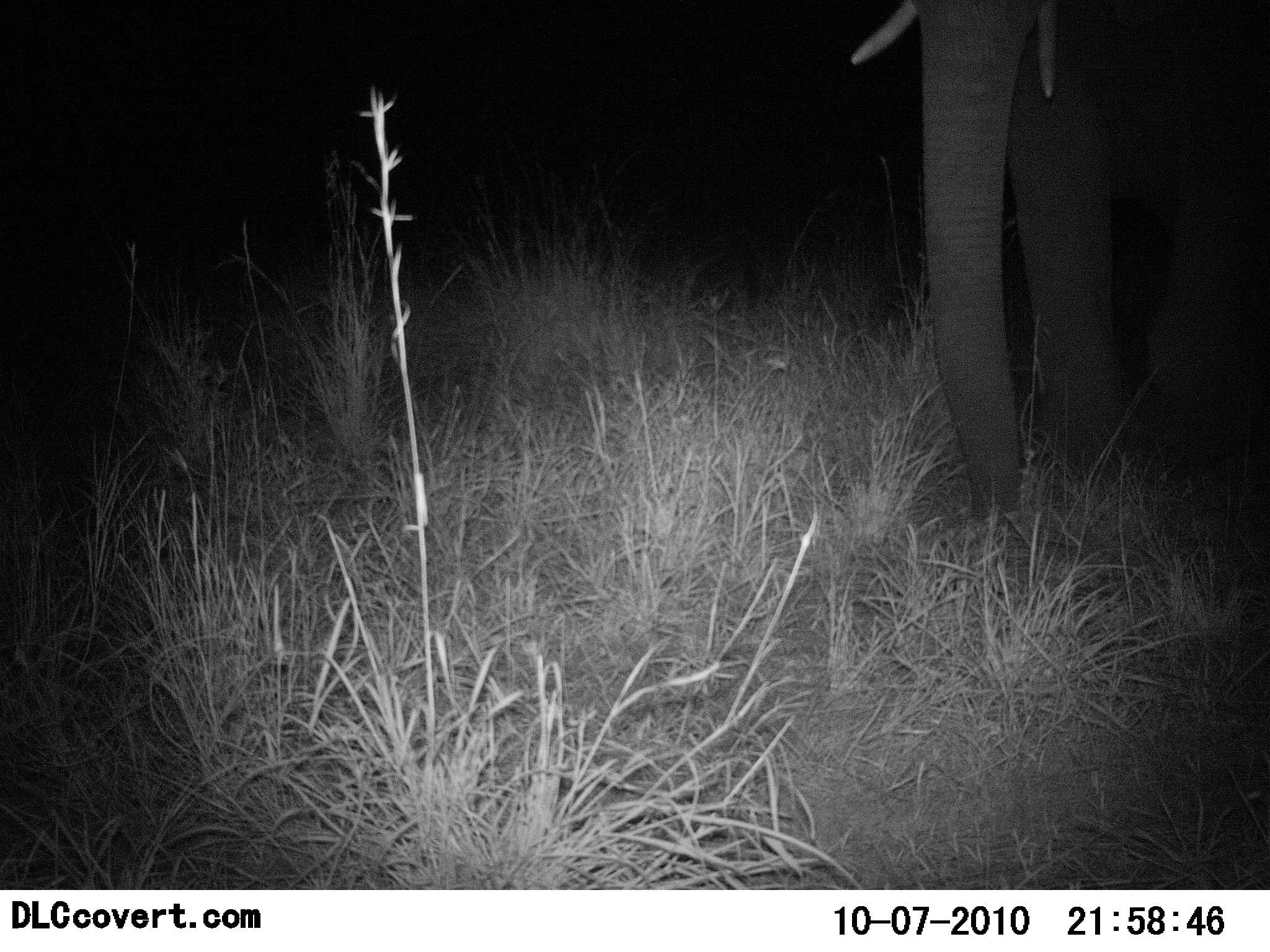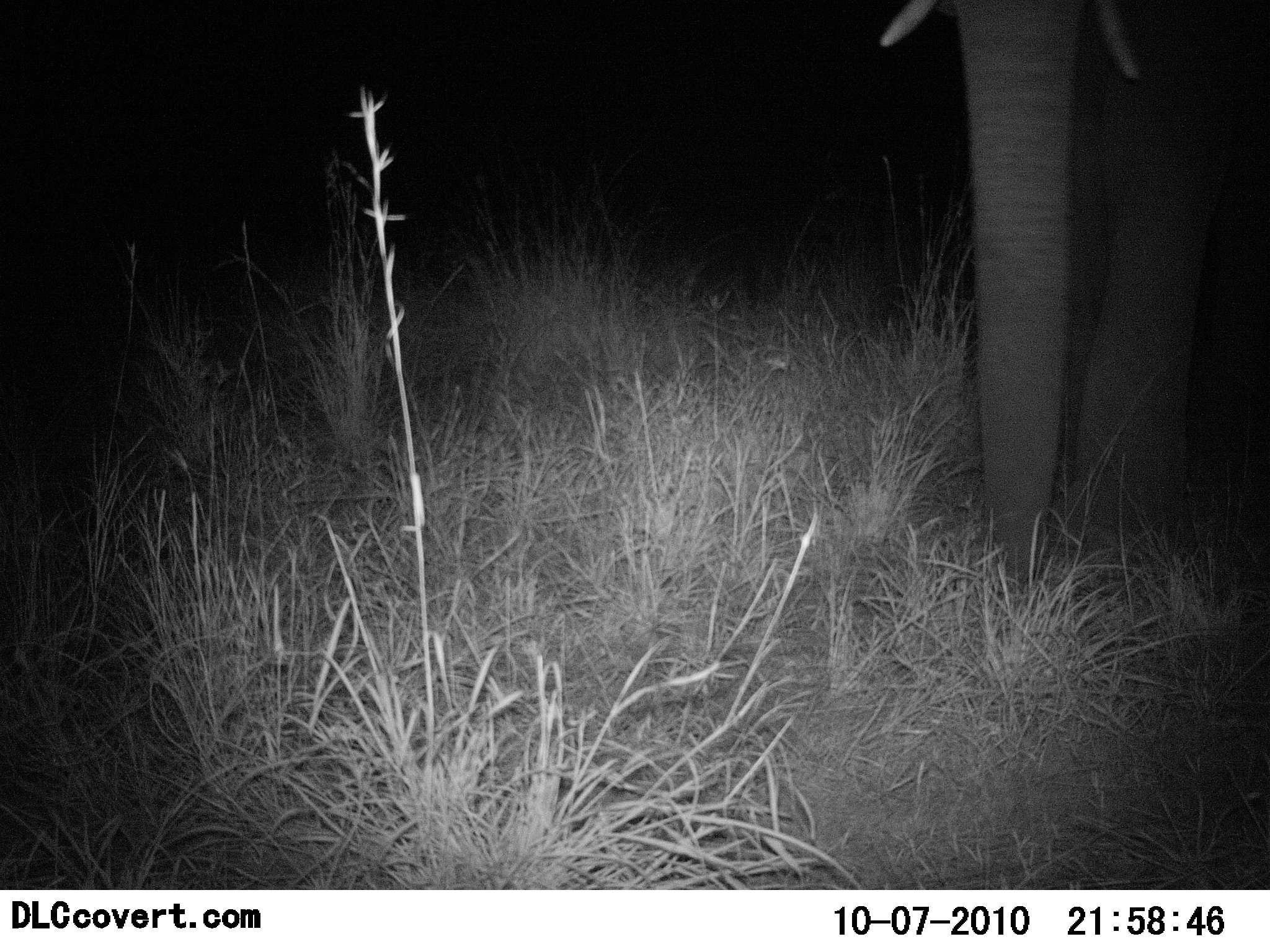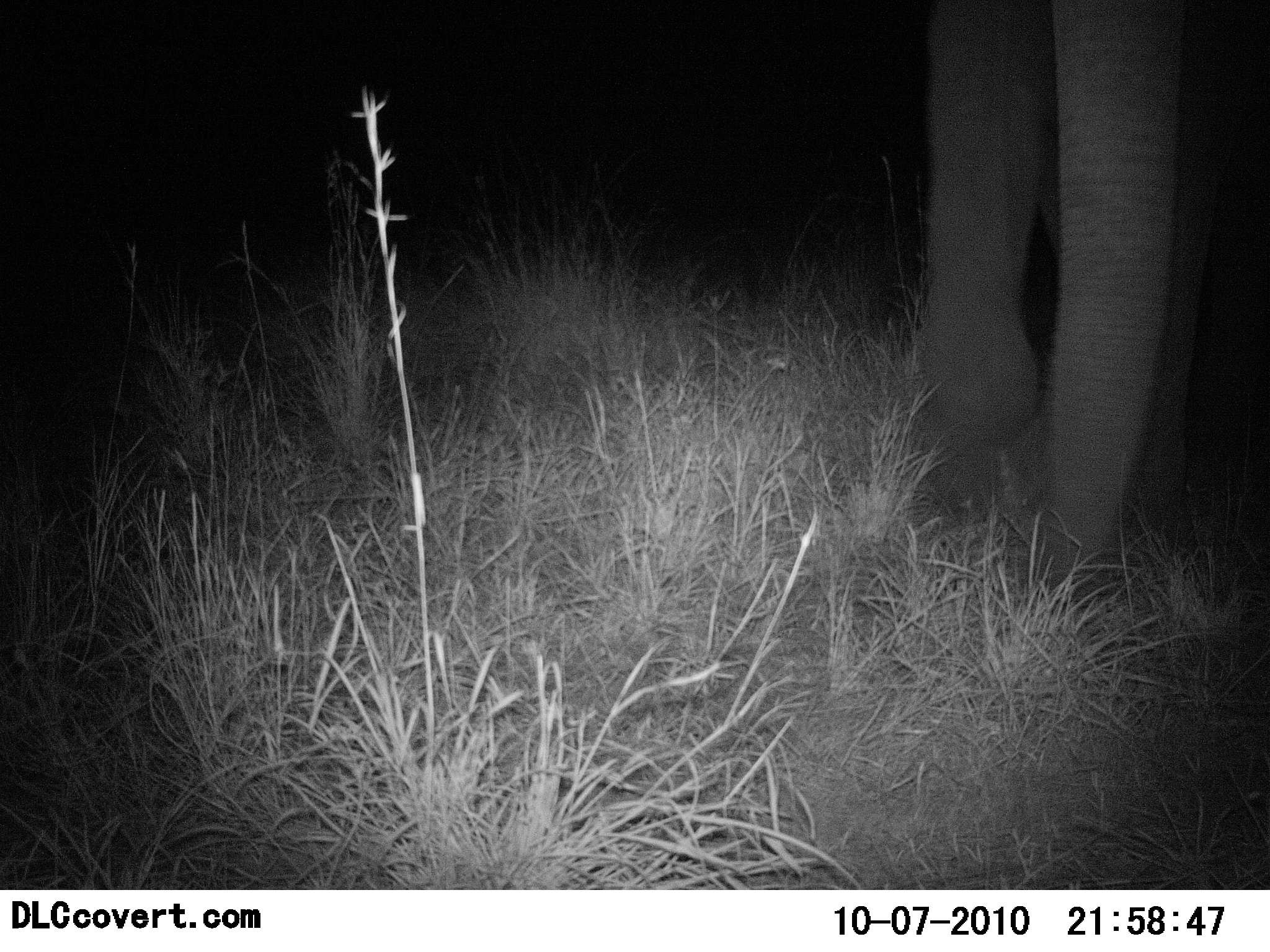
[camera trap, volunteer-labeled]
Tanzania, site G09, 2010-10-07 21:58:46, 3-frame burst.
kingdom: Animalia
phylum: Chordata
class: Mammalia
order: Proboscidea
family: Elephantidae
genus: Loxodonta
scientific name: Loxodonta africana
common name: african bush elephant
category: elephant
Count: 1.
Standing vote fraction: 40%.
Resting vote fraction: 0%.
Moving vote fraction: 60%.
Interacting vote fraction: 0%.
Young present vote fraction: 0%.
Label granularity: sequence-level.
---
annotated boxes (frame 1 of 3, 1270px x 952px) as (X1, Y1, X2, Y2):
animal: (848, 0, 1270, 521)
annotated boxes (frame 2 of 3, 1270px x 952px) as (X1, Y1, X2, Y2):
animal: (874, 0, 1270, 580)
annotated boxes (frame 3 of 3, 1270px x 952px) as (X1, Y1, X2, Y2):
animal: (916, 0, 1270, 557)